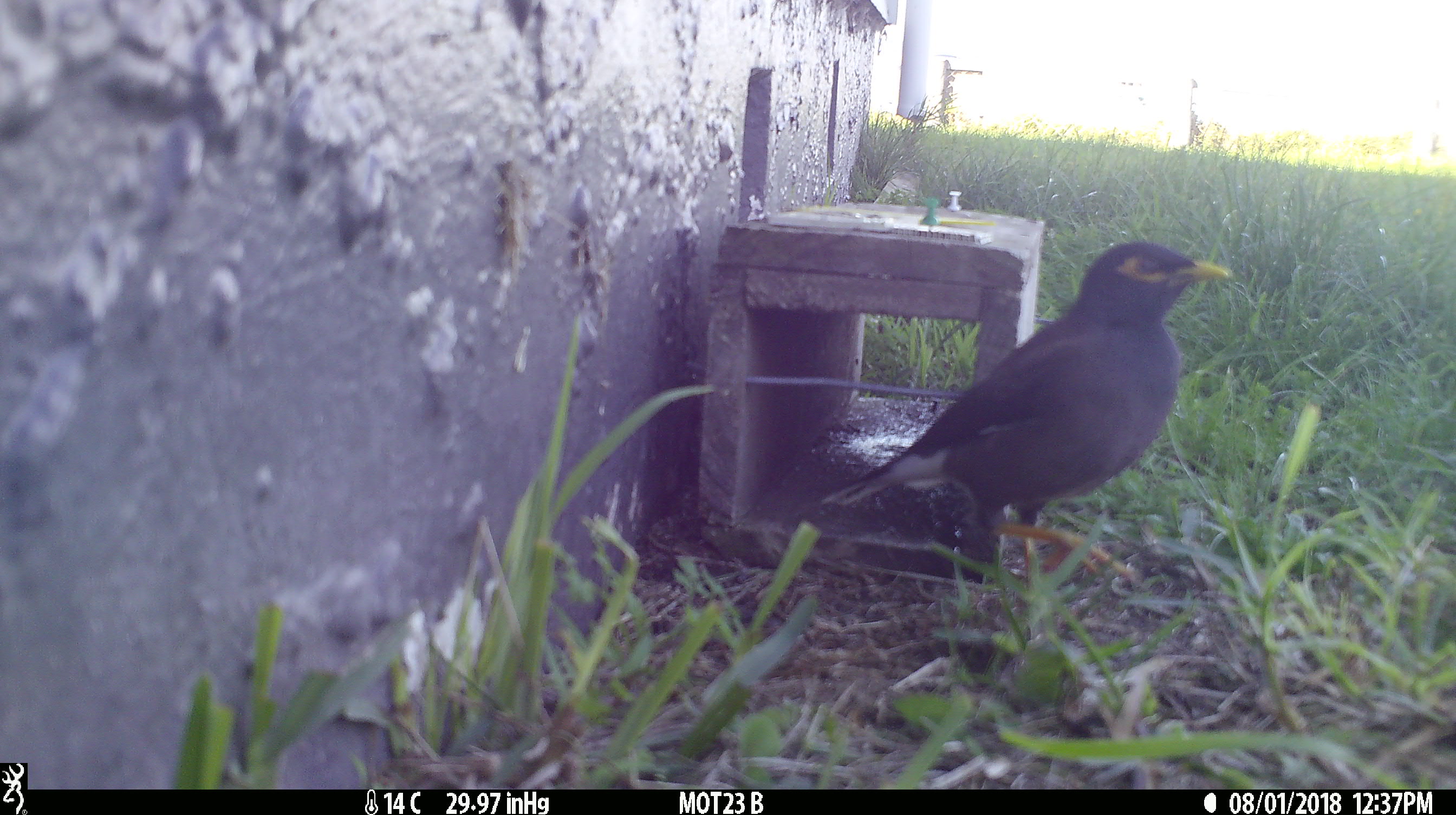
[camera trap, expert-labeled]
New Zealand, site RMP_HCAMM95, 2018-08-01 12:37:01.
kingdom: Animalia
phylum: Chordata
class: Aves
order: Passeriformes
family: Sturnidae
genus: Acridotheres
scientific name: Acridotheres tristis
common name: common myna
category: myna